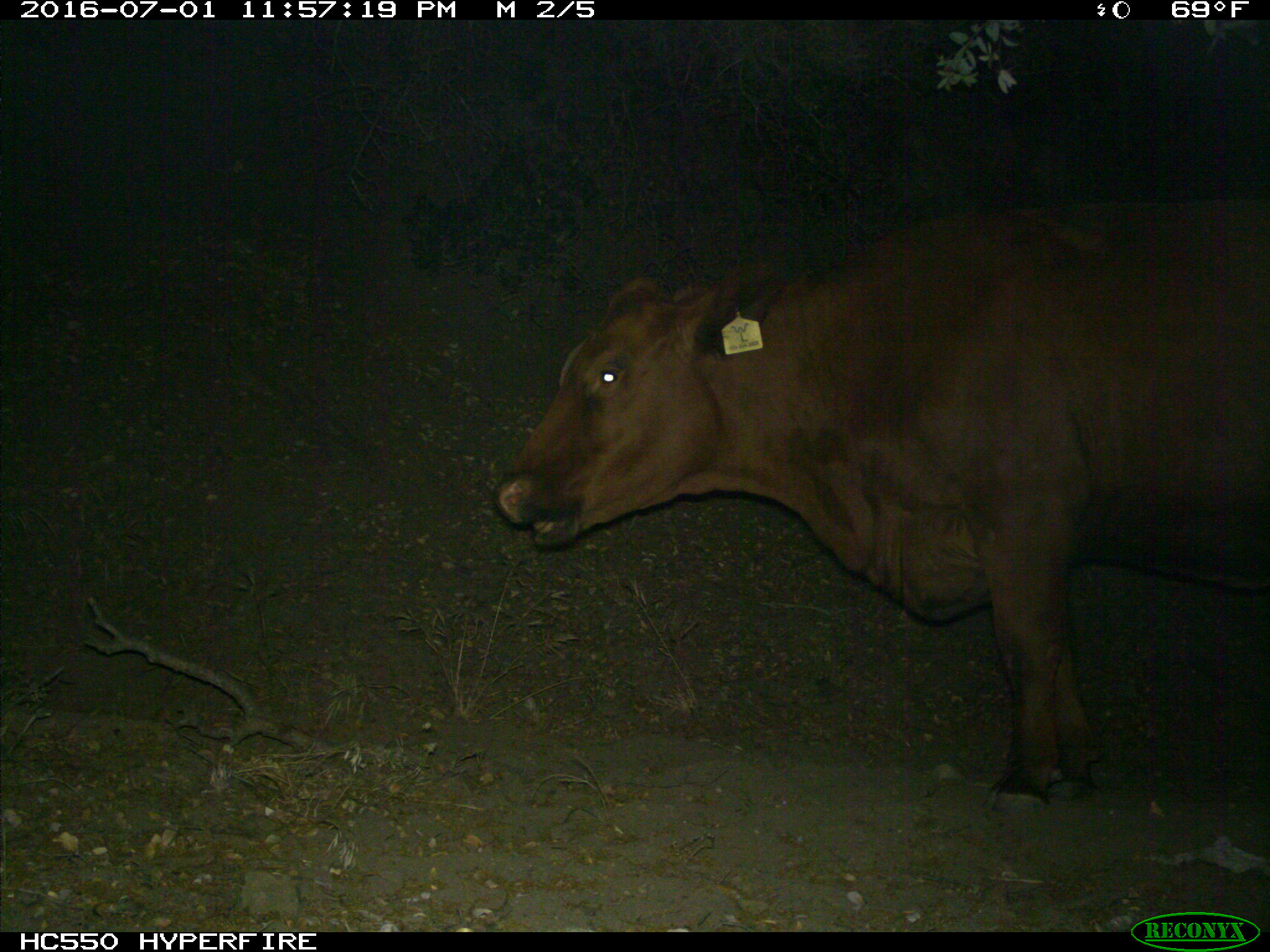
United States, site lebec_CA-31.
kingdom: Animalia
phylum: Chordata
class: Mammalia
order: Artiodactyla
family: Bovidae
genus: Bos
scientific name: Bos taurus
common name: domestic cow